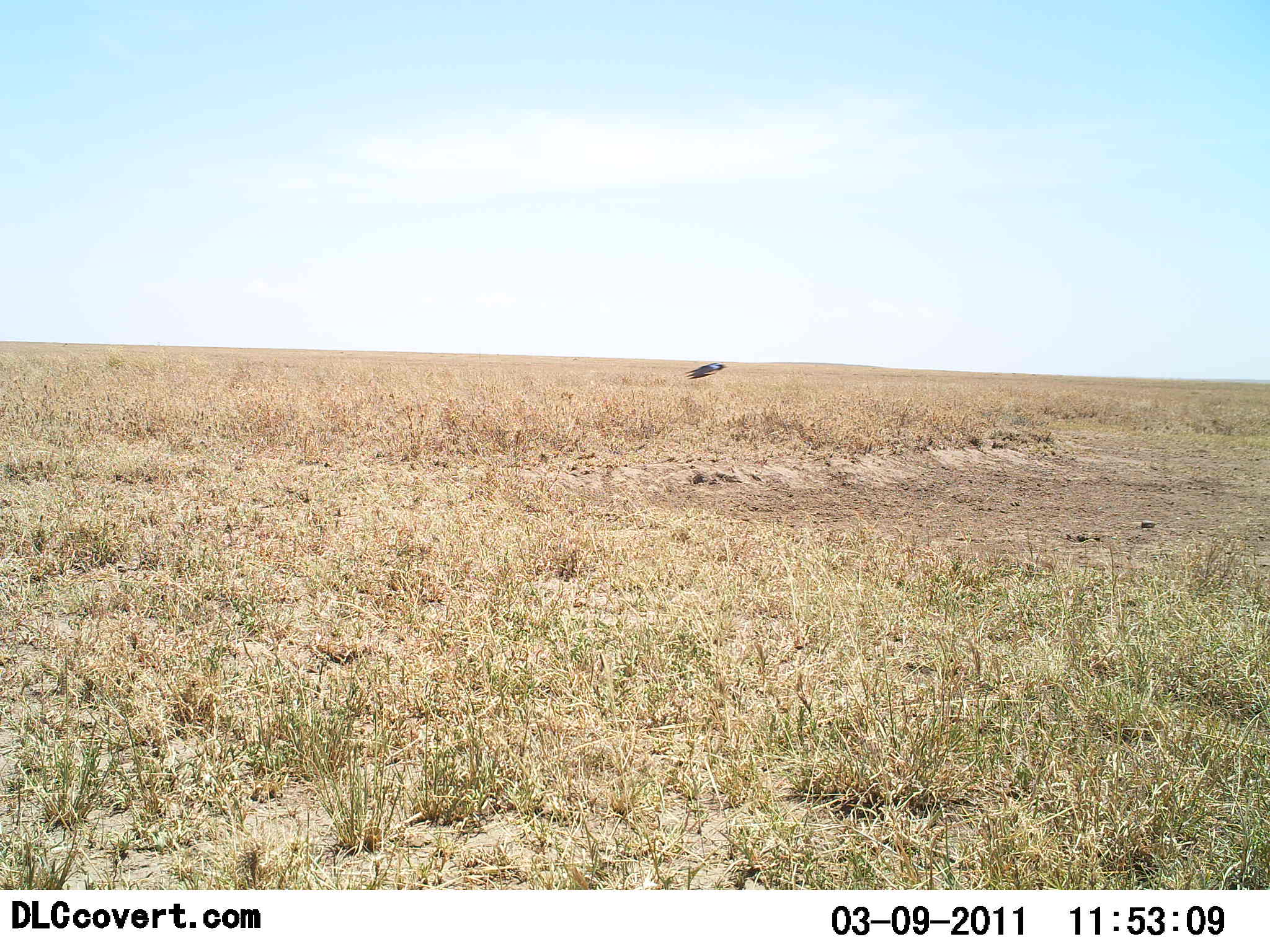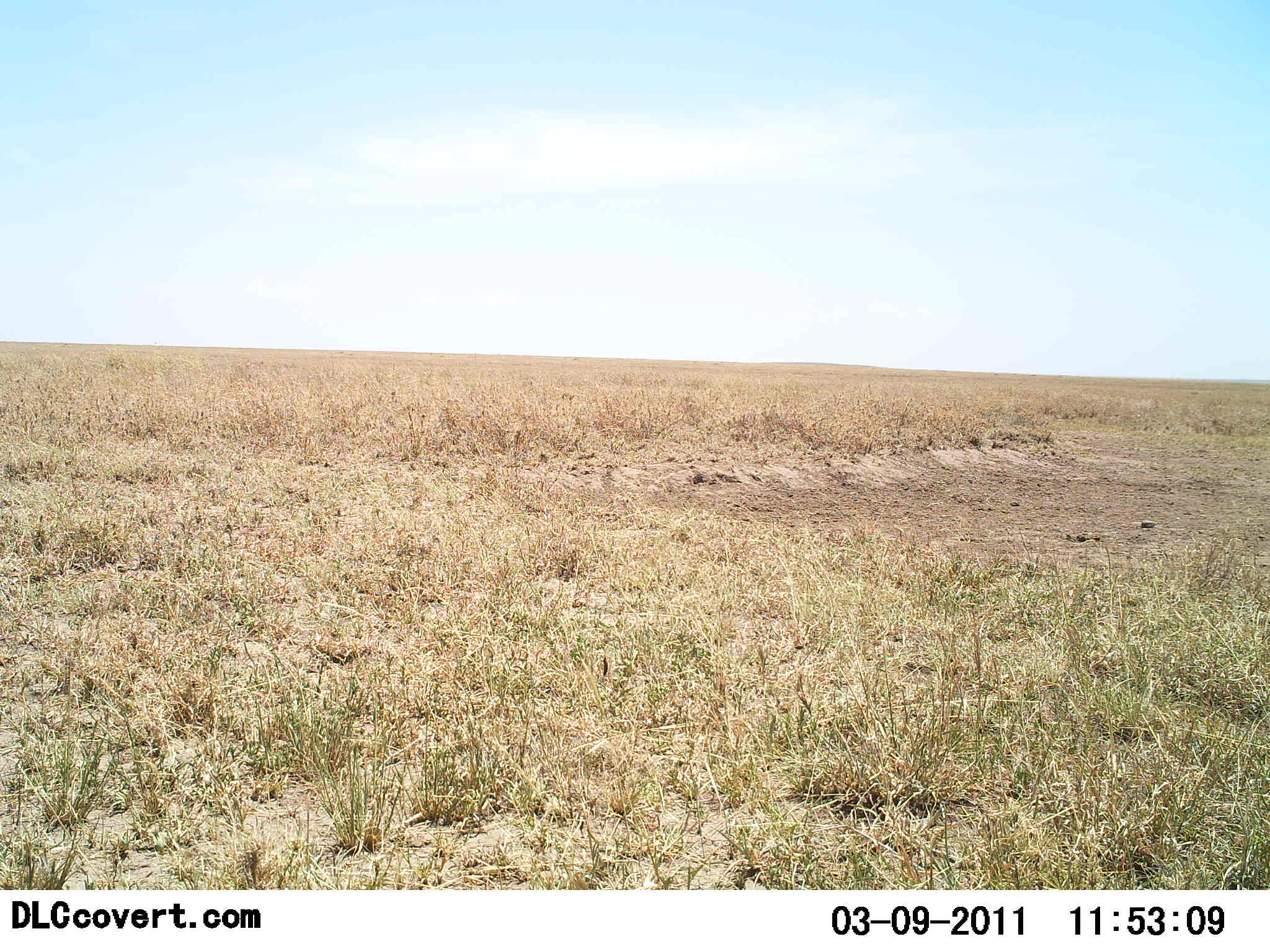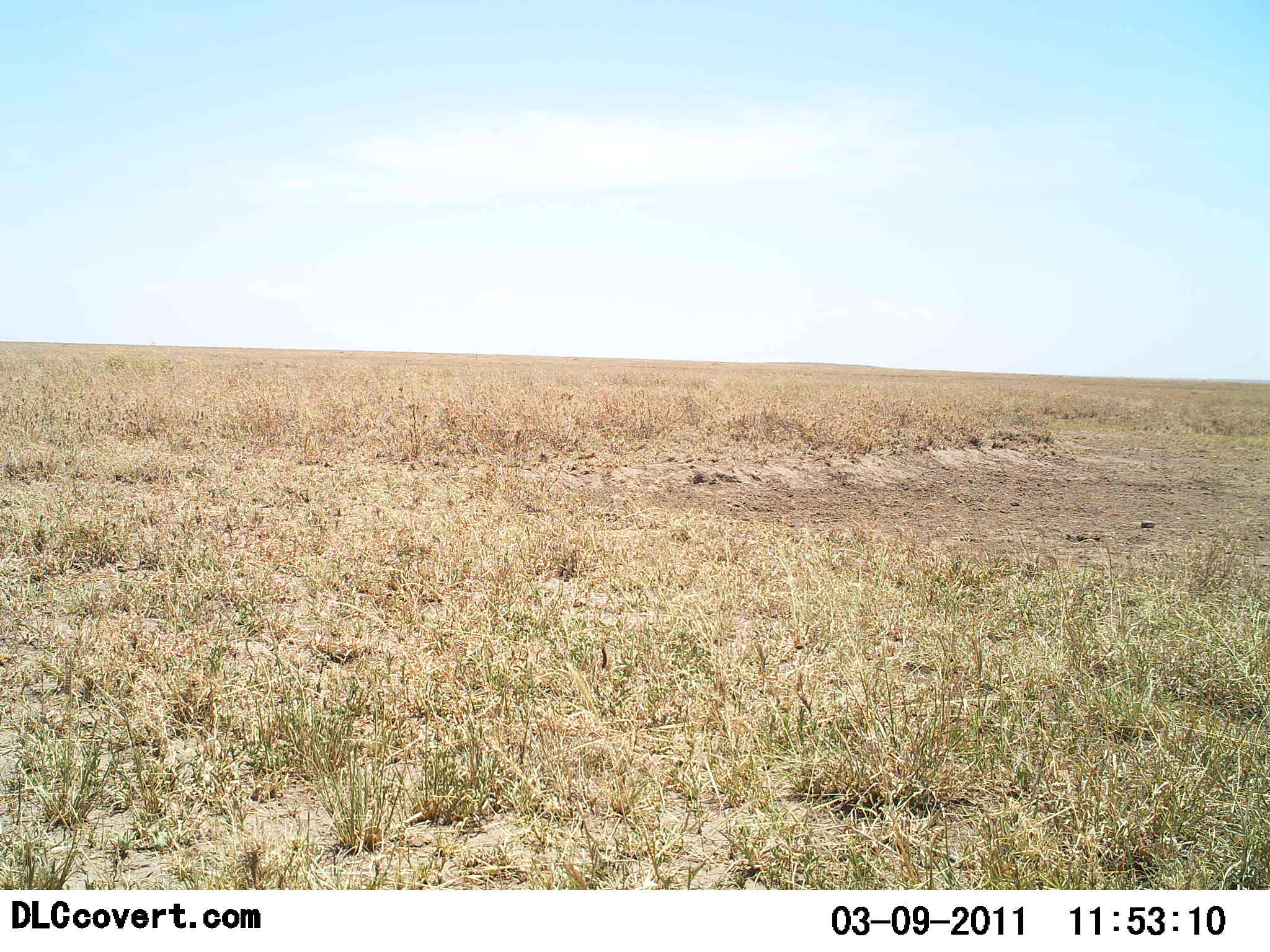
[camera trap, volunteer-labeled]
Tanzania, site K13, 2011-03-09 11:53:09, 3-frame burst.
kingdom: Animalia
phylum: Chordata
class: Aves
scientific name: Aves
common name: bird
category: otherbird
Otherbird (bird) (Aves), count 1. Behavior (volunteer vote fractions): standing 0%, resting 0%, moving 100%, interacting 0%. Young present (vote fraction): 0%. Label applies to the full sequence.